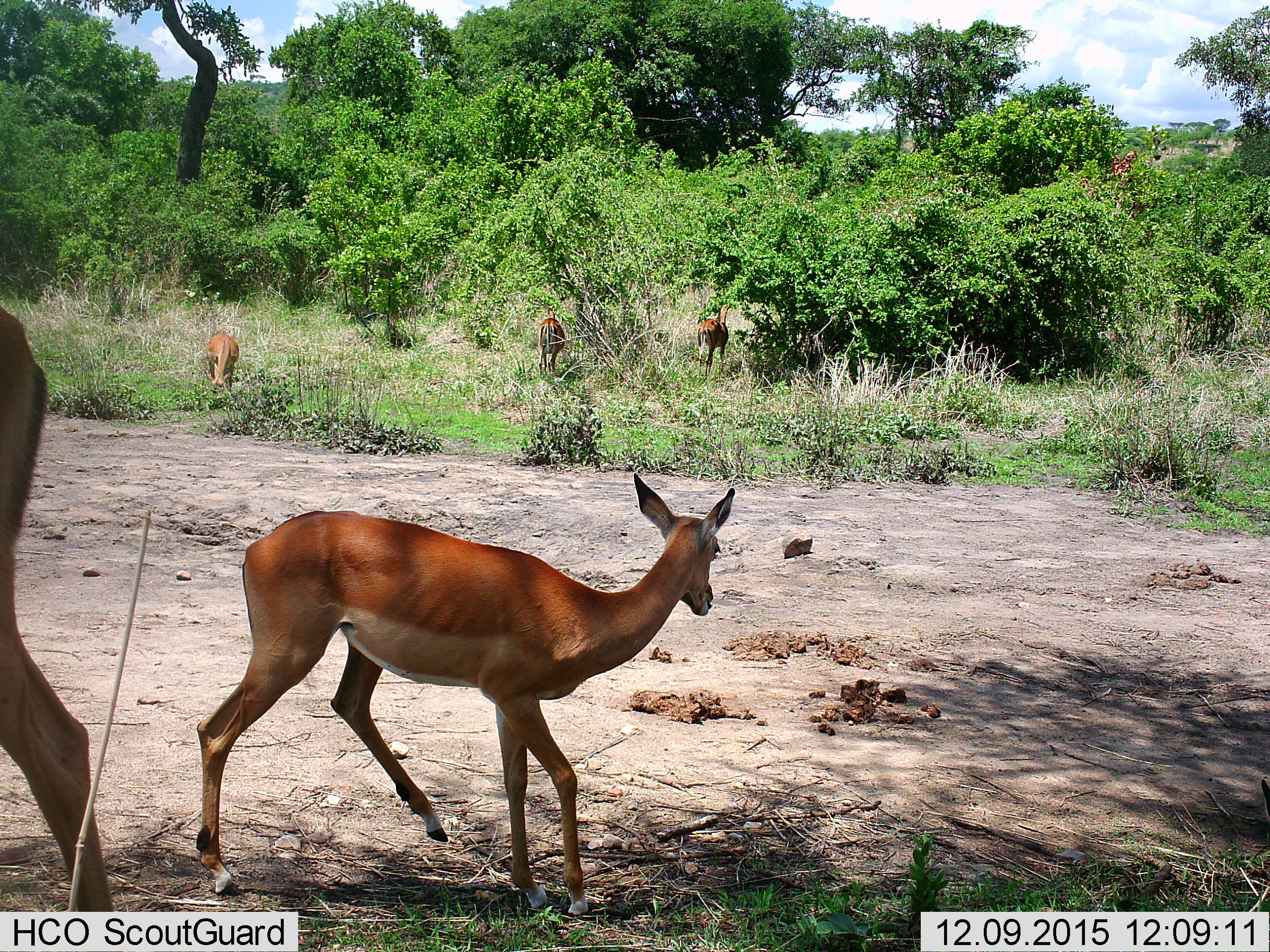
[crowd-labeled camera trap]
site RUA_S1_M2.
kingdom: Animalia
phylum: Chordata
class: Mammalia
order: Artiodactyla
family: Bovidae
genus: Aepyceros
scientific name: Aepyceros melampus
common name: impala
Impala (Aepyceros melampus), count 5. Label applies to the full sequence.